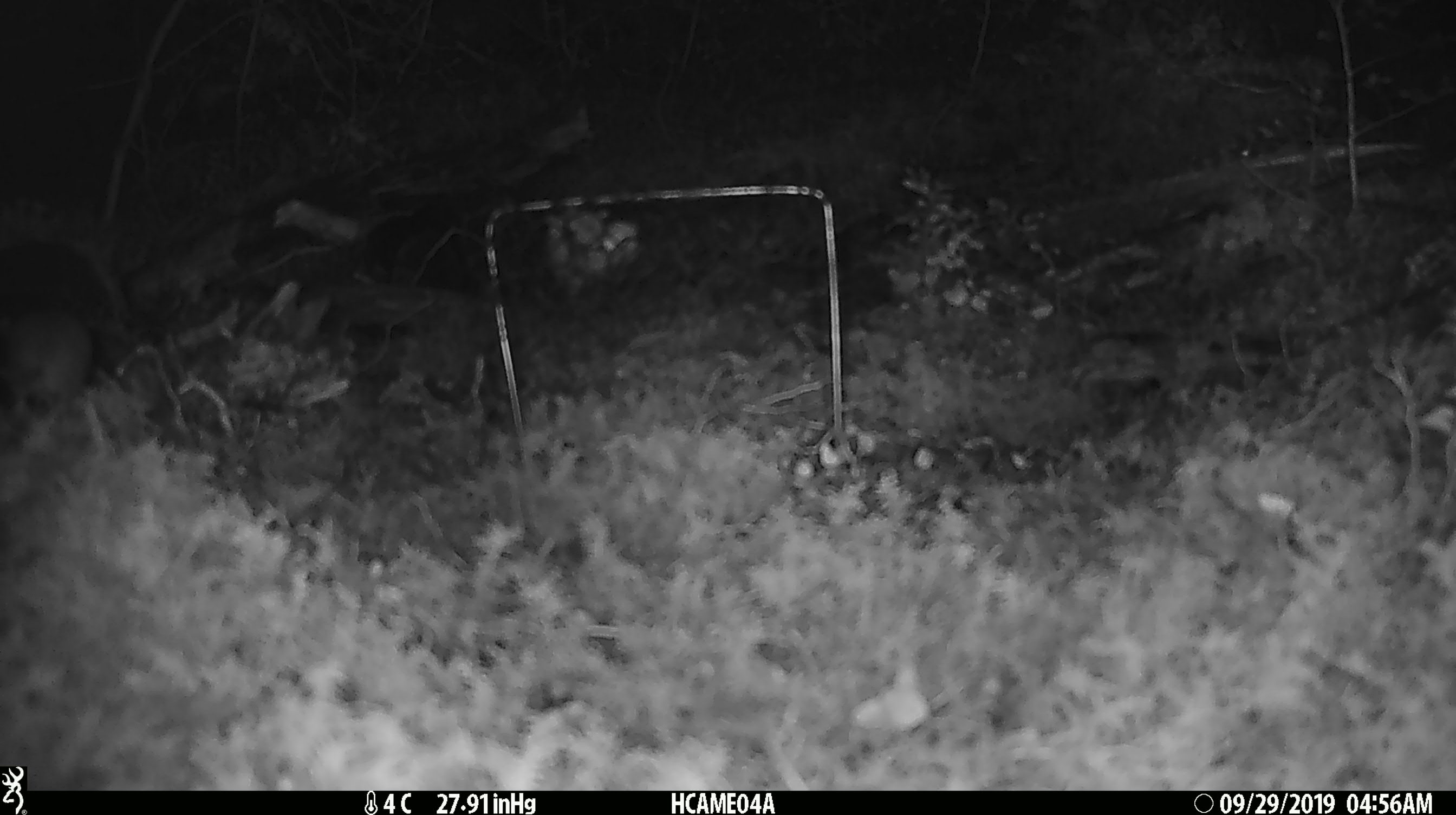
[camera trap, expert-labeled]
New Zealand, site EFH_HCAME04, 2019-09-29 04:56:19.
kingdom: Animalia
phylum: Chordata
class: Mammalia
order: Rodentia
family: Muridae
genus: Mus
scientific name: Mus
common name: mouse